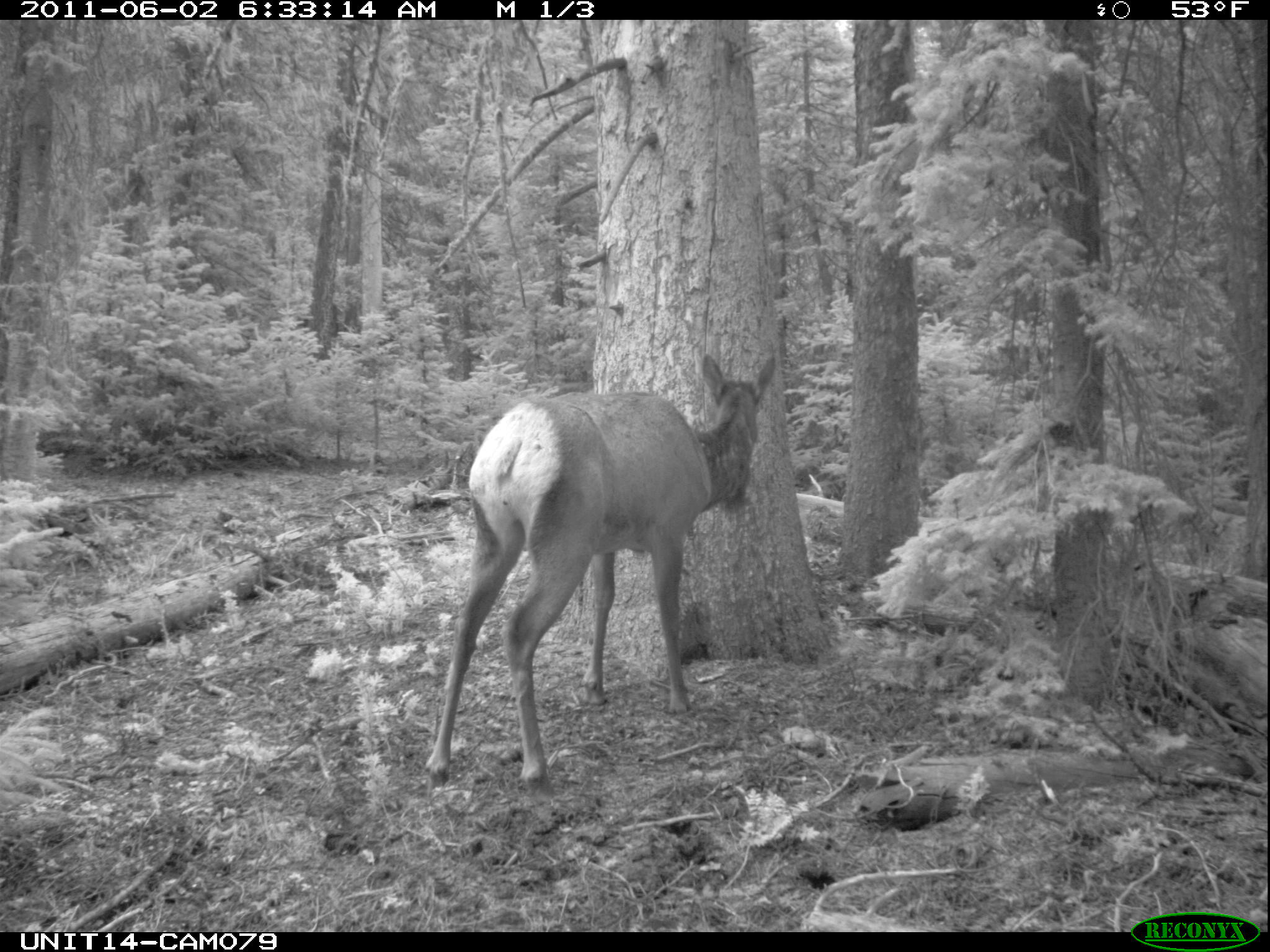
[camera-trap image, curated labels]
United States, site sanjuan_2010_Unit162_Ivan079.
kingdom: Animalia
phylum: Chordata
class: Mammalia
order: Artiodactyla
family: Cervidae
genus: Cervus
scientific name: Cervus elaphus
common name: red deer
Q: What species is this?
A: Cervus elaphus (red deer).